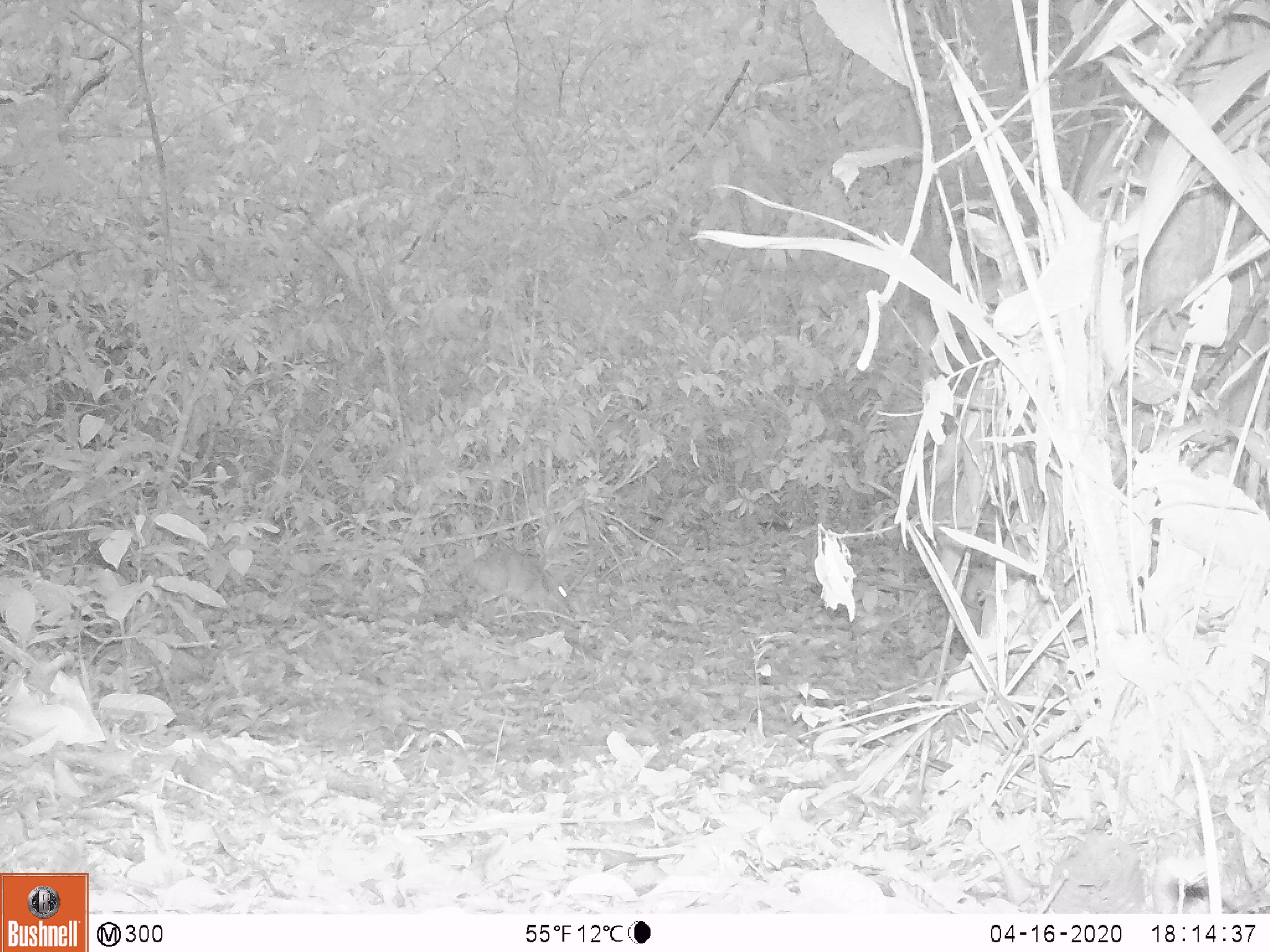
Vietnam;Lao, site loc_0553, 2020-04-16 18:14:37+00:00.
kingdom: Animalia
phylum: Chordata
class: Mammalia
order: Artiodactyla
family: Tragulidae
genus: Moschiola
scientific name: Moschiola meminna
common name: chevrotain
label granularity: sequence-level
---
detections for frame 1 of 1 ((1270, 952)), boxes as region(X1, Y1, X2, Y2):
chevrotain: region(448, 546, 572, 630)